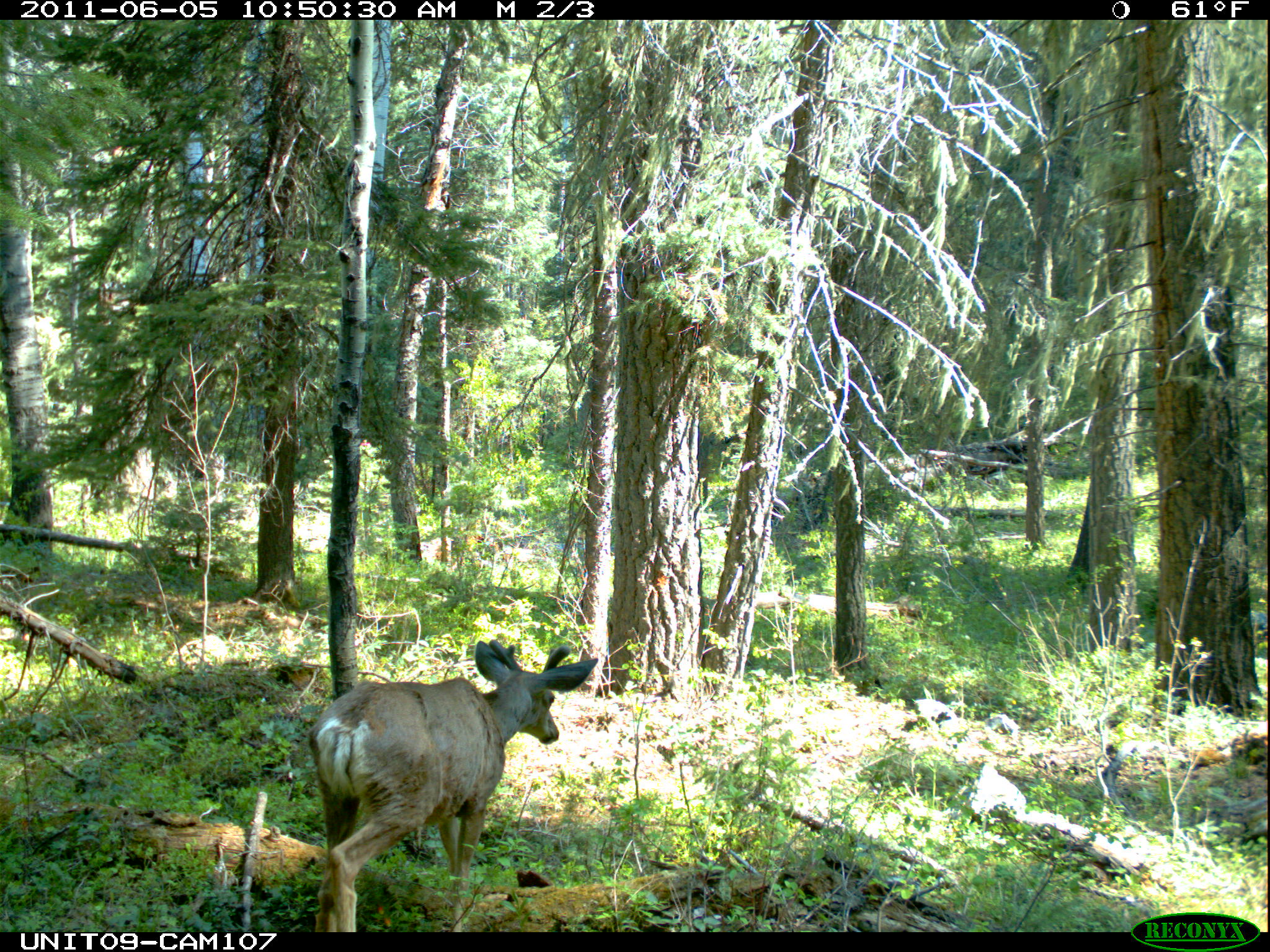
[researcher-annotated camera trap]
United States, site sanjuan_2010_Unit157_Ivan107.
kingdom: Animalia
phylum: Chordata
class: Mammalia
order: Artiodactyla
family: Cervidae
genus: Odocoileus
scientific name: Odocoileus hemionus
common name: mule deer